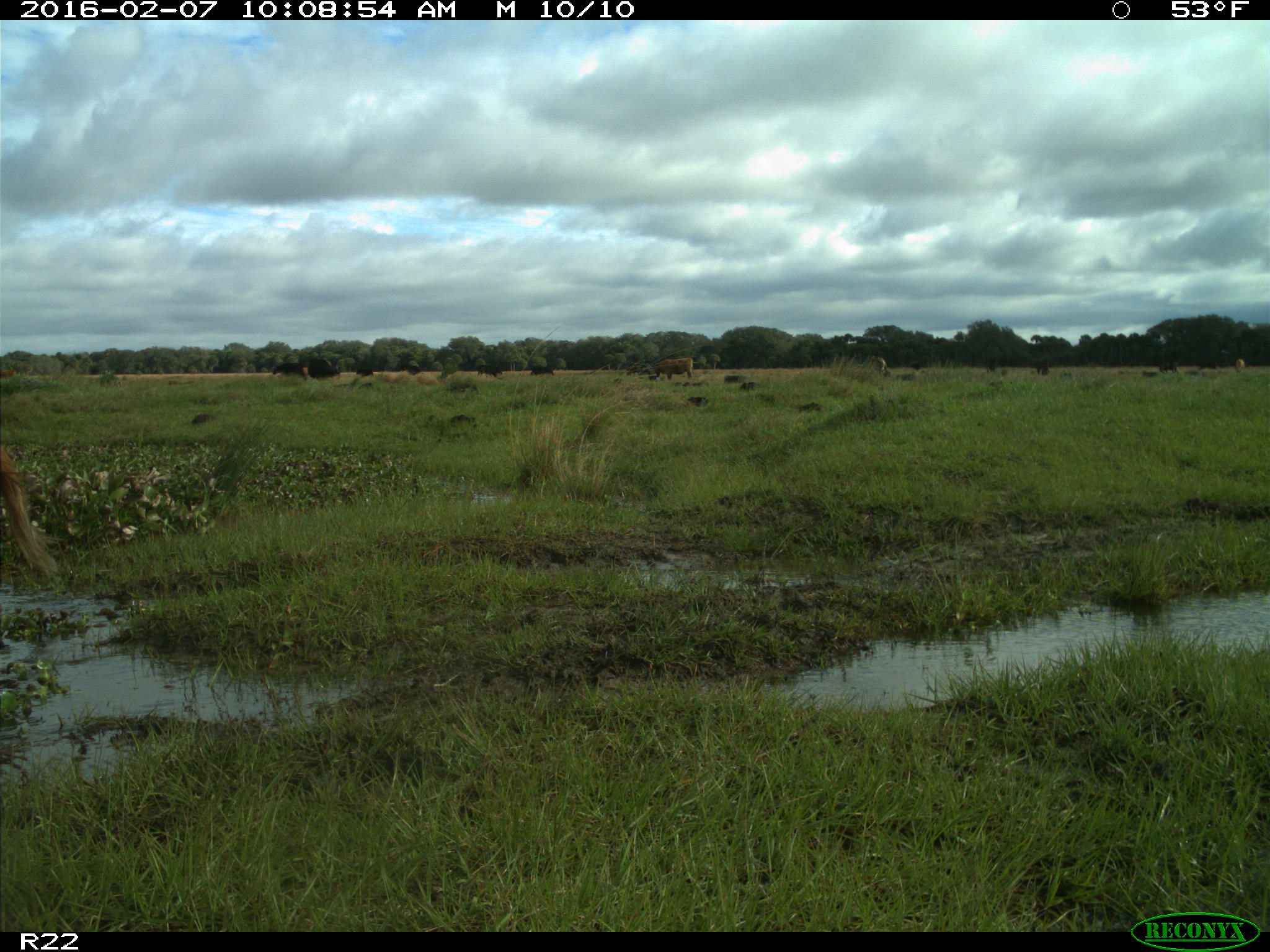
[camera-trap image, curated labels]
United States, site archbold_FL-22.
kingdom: Animalia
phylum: Chordata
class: Mammalia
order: Artiodactyla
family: Bovidae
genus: Bos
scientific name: Bos taurus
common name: domestic cow